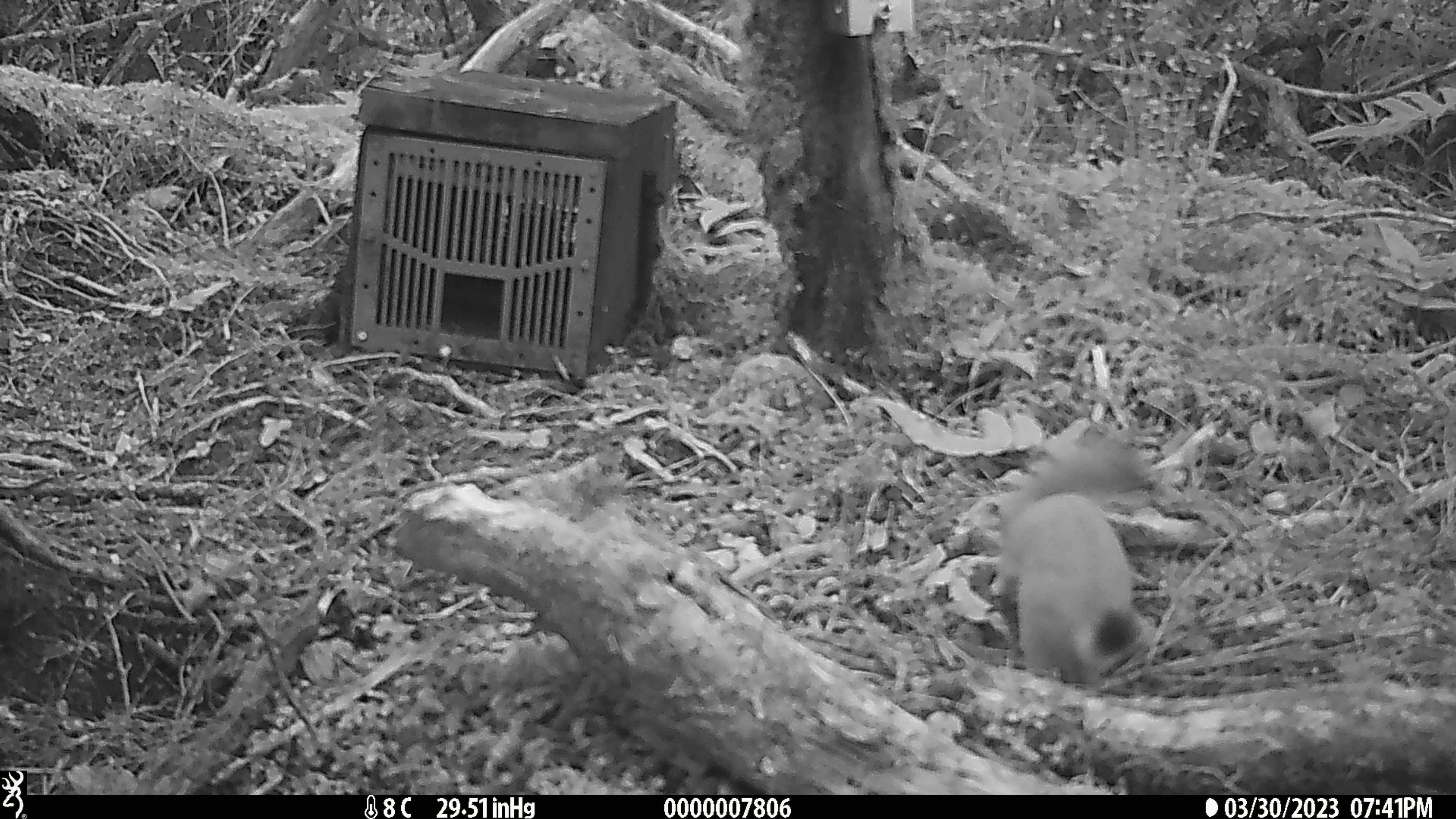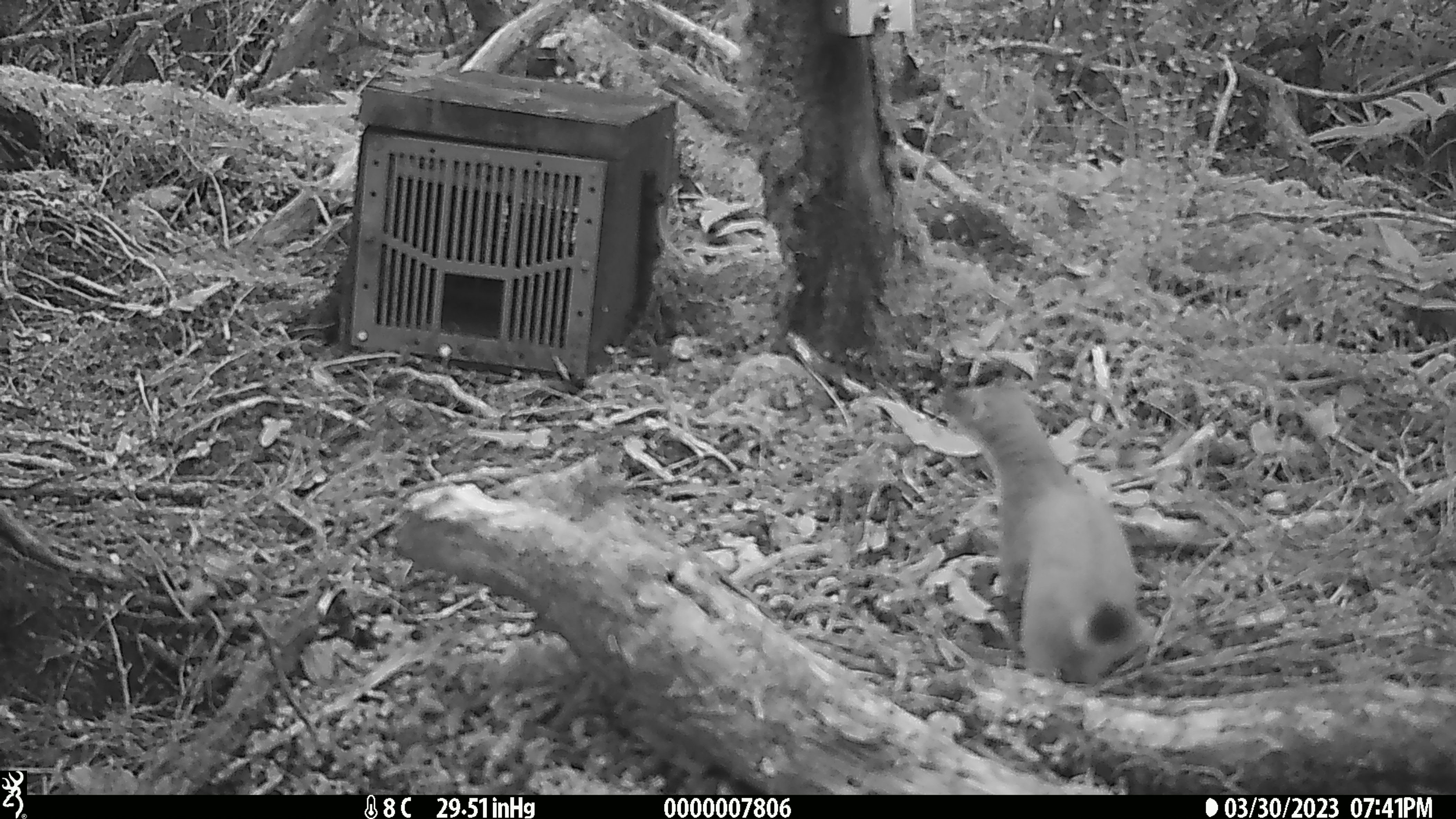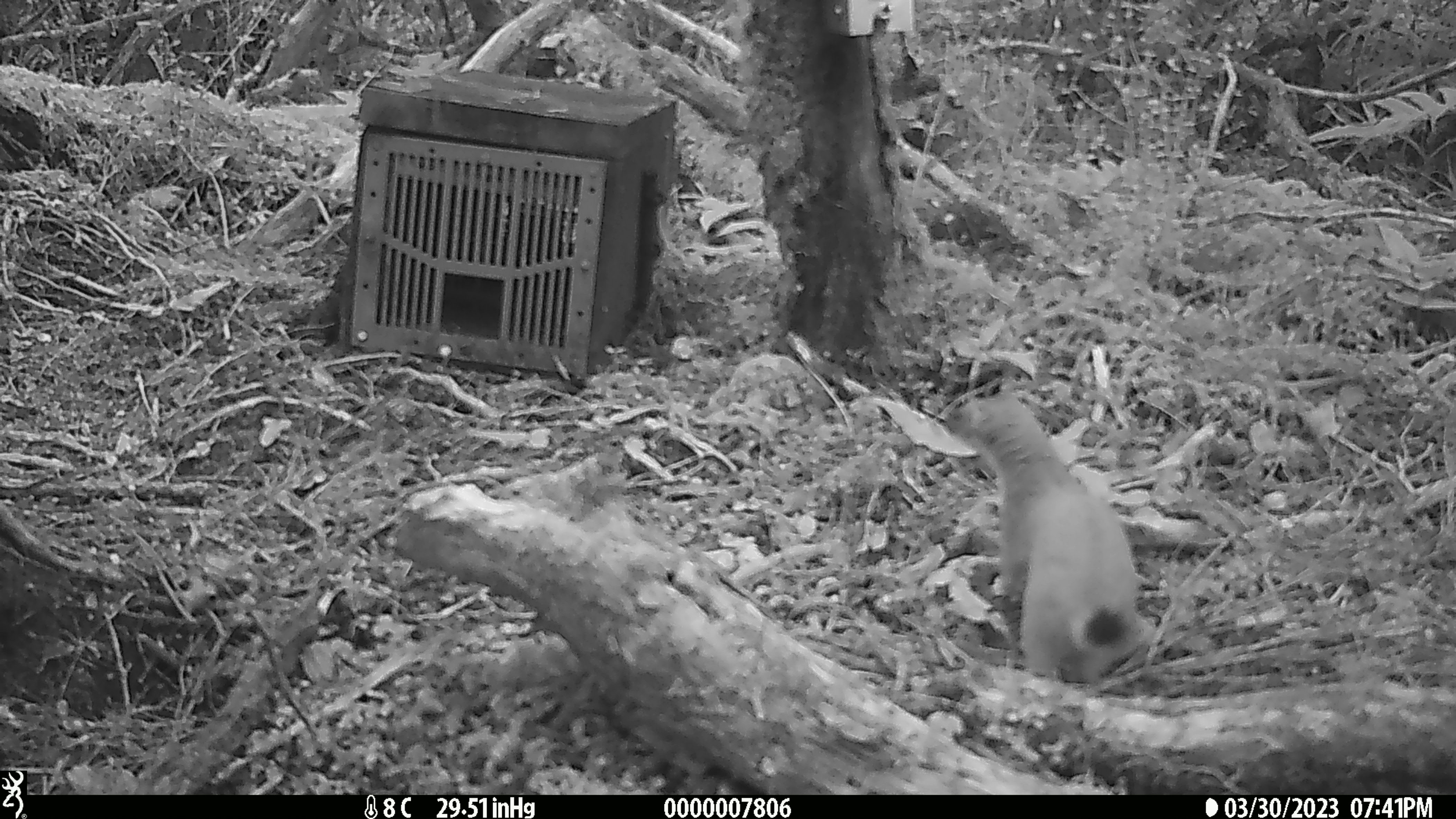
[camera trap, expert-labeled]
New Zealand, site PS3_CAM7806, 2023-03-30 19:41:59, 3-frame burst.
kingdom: Animalia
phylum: Chordata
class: Mammalia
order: Carnivora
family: Mustelidae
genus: Mustela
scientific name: Mustela erminea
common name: stoat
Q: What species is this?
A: Stoat (Mustela erminea).